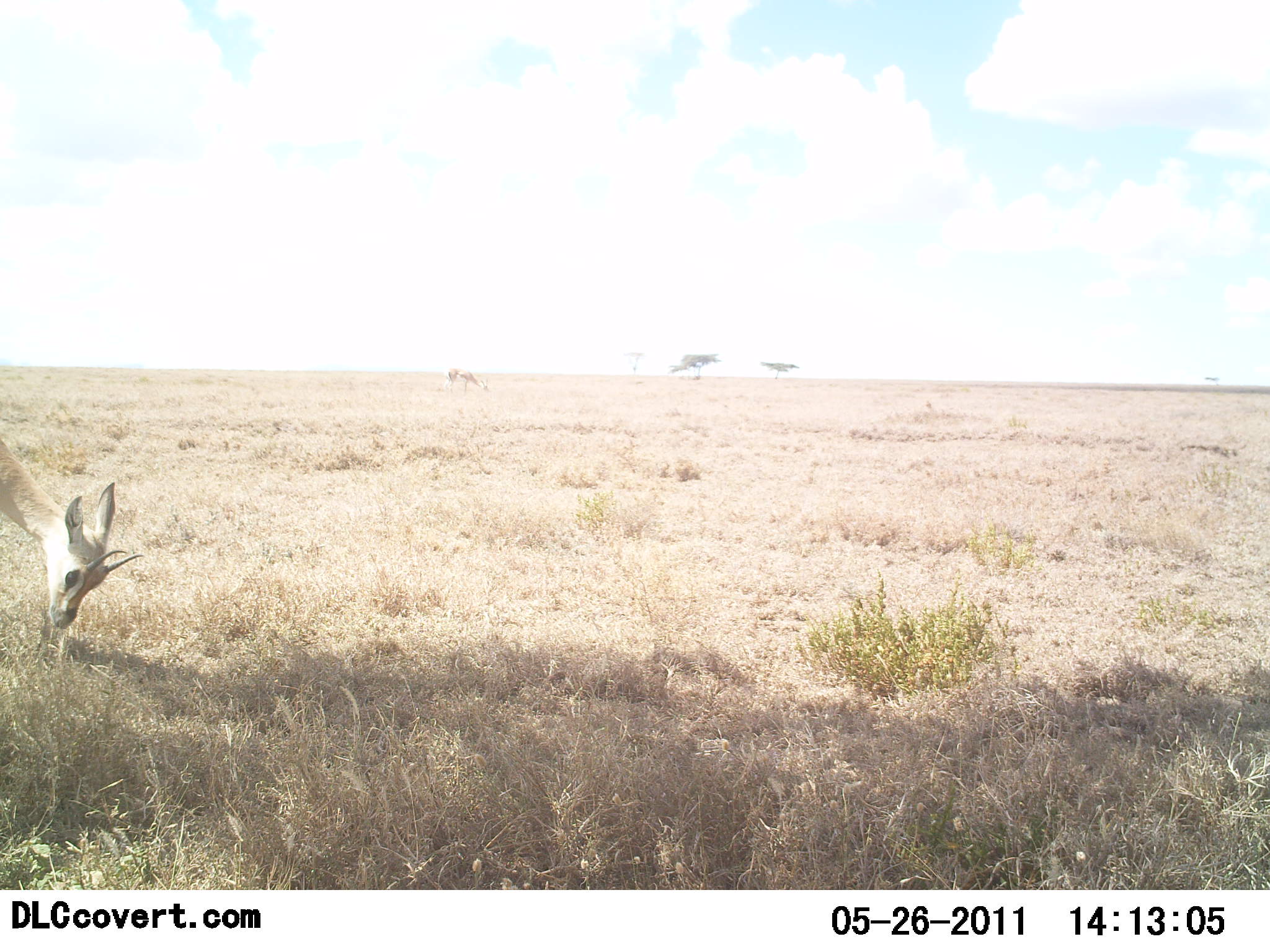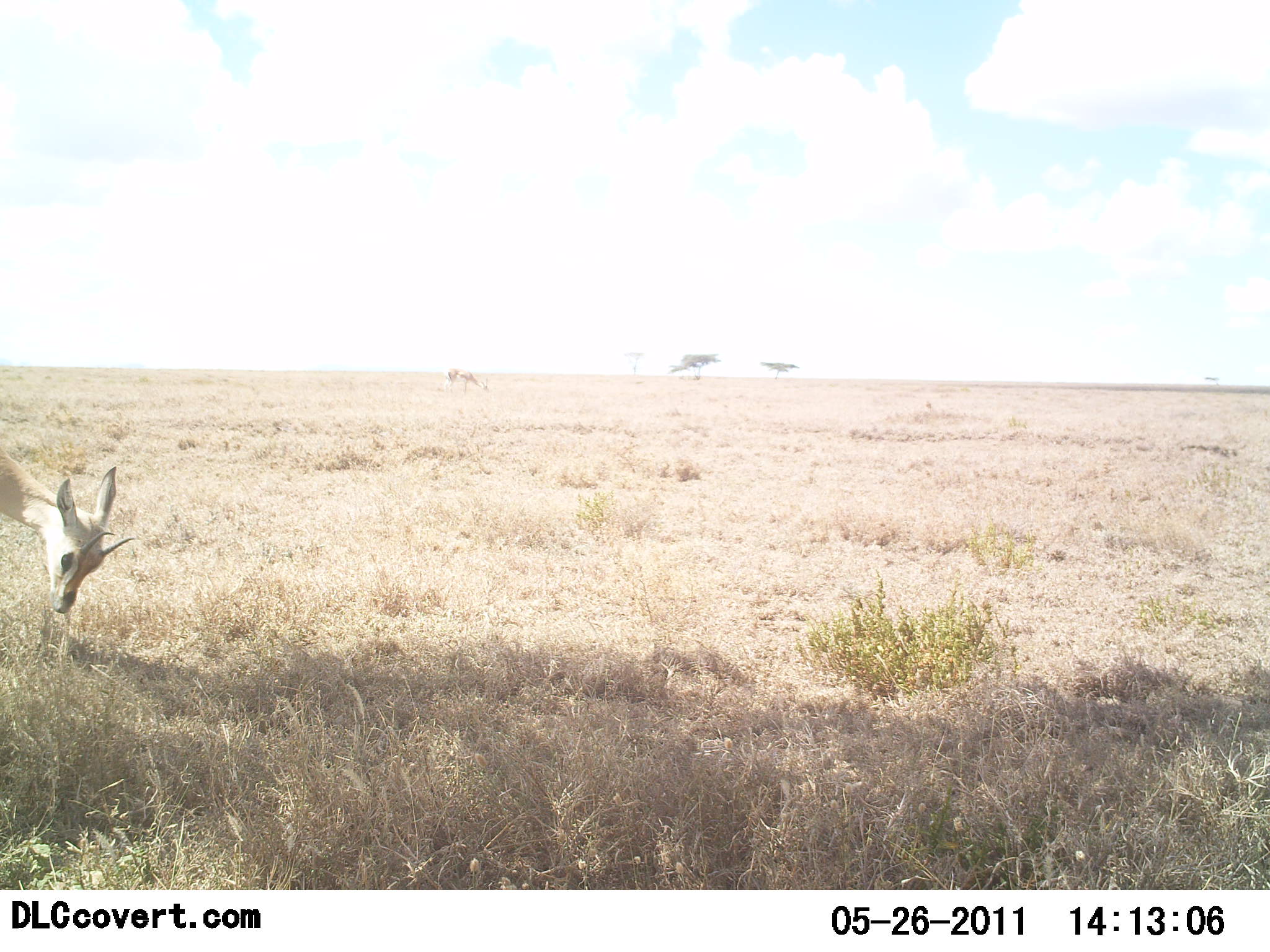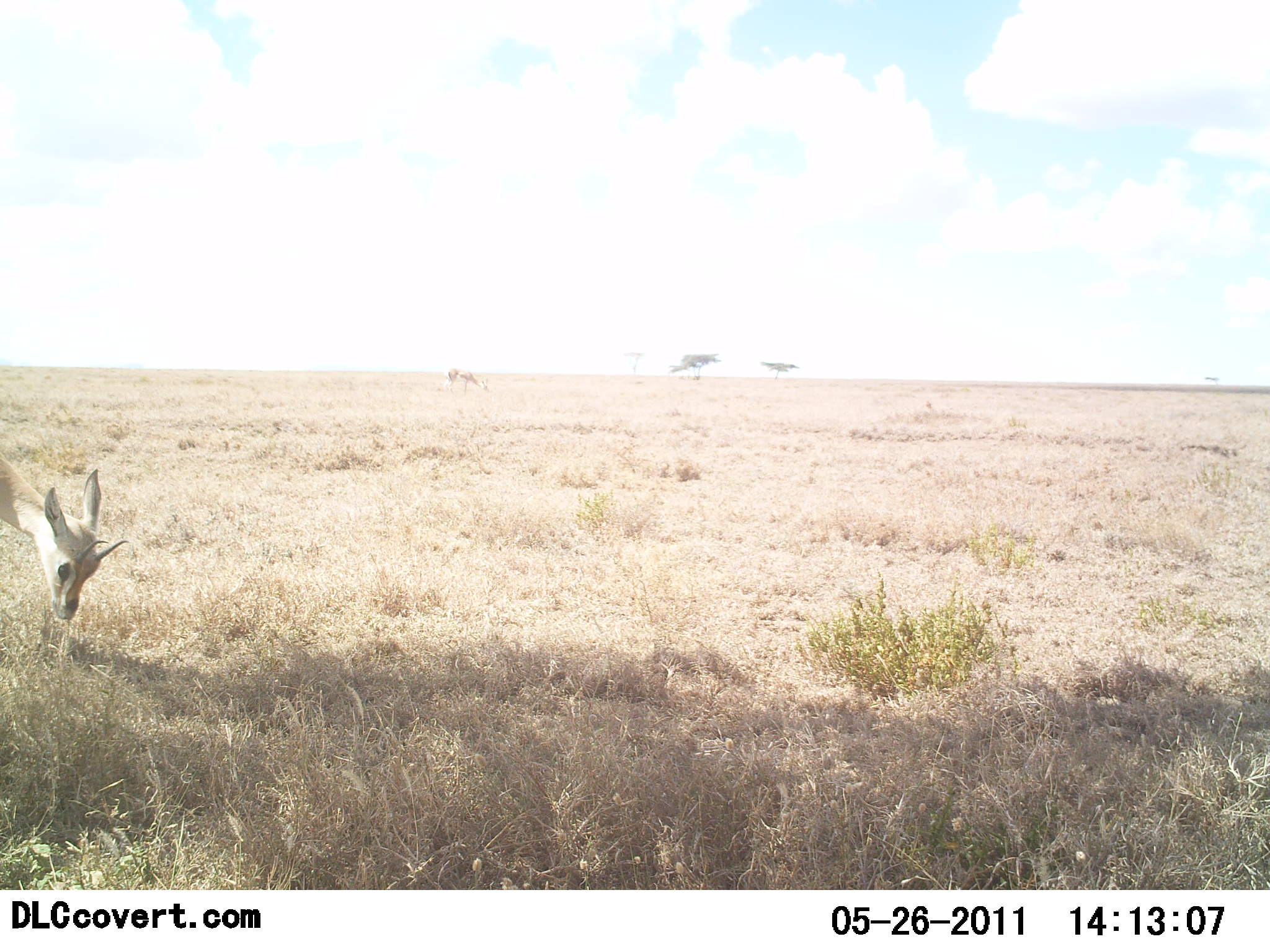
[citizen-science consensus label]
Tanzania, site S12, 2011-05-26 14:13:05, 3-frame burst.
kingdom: Animalia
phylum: Chordata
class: Mammalia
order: Artiodactyla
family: Bovidae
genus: Nanger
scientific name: Nanger granti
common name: grant's gazelle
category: gazellegrants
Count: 1.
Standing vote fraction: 30%.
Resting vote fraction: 0%.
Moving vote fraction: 0%.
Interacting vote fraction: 0%.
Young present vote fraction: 10%.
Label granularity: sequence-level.